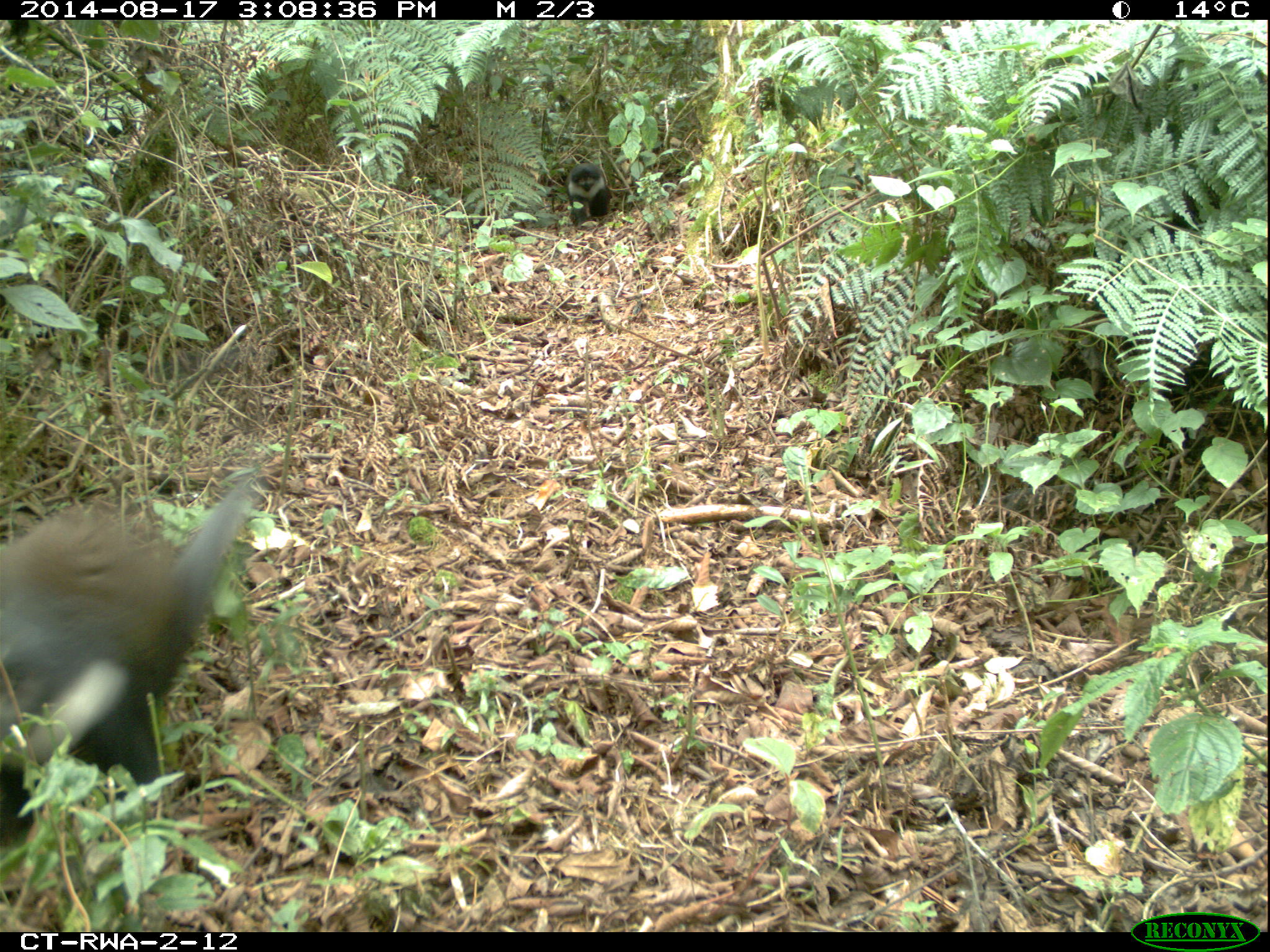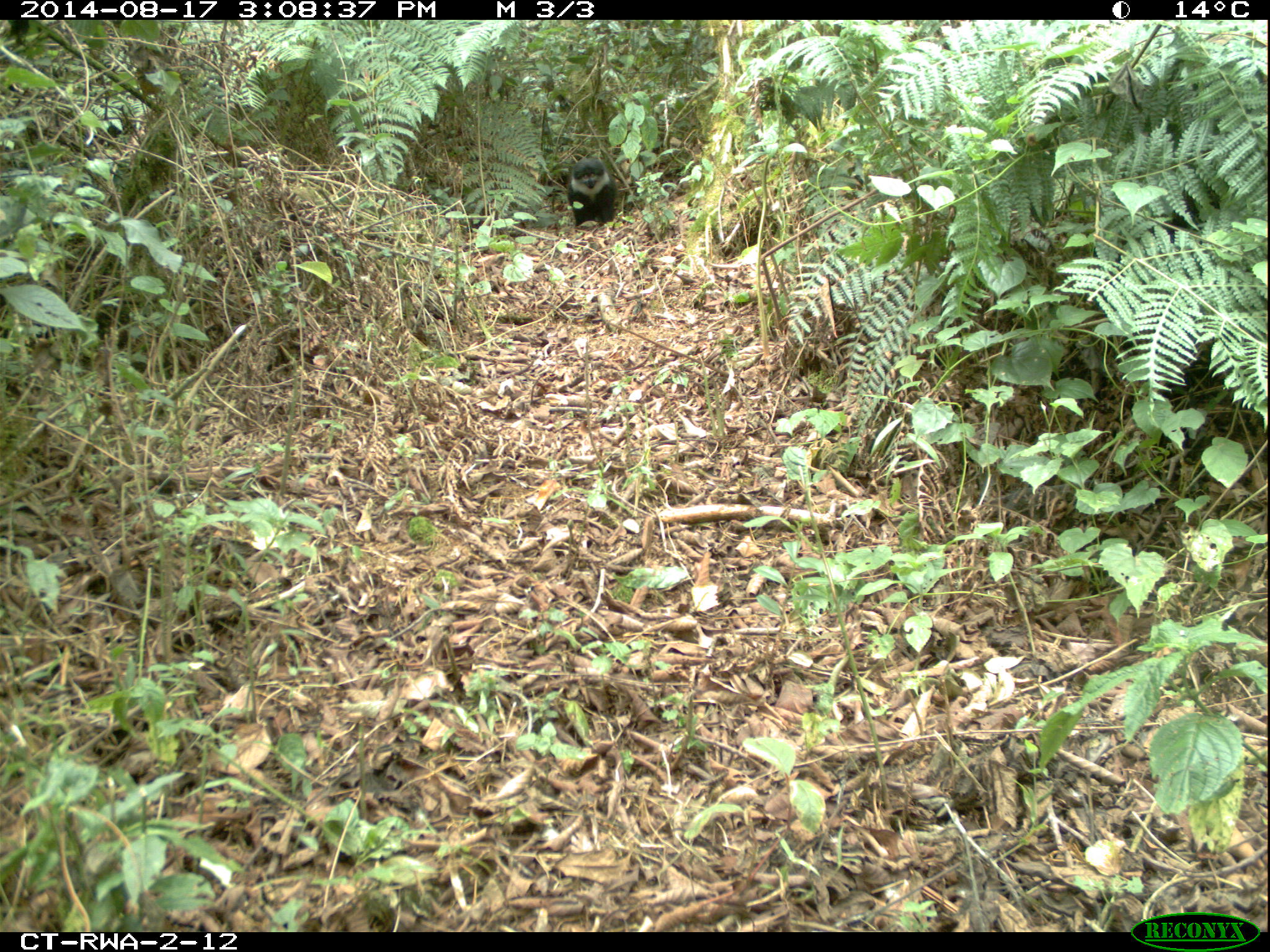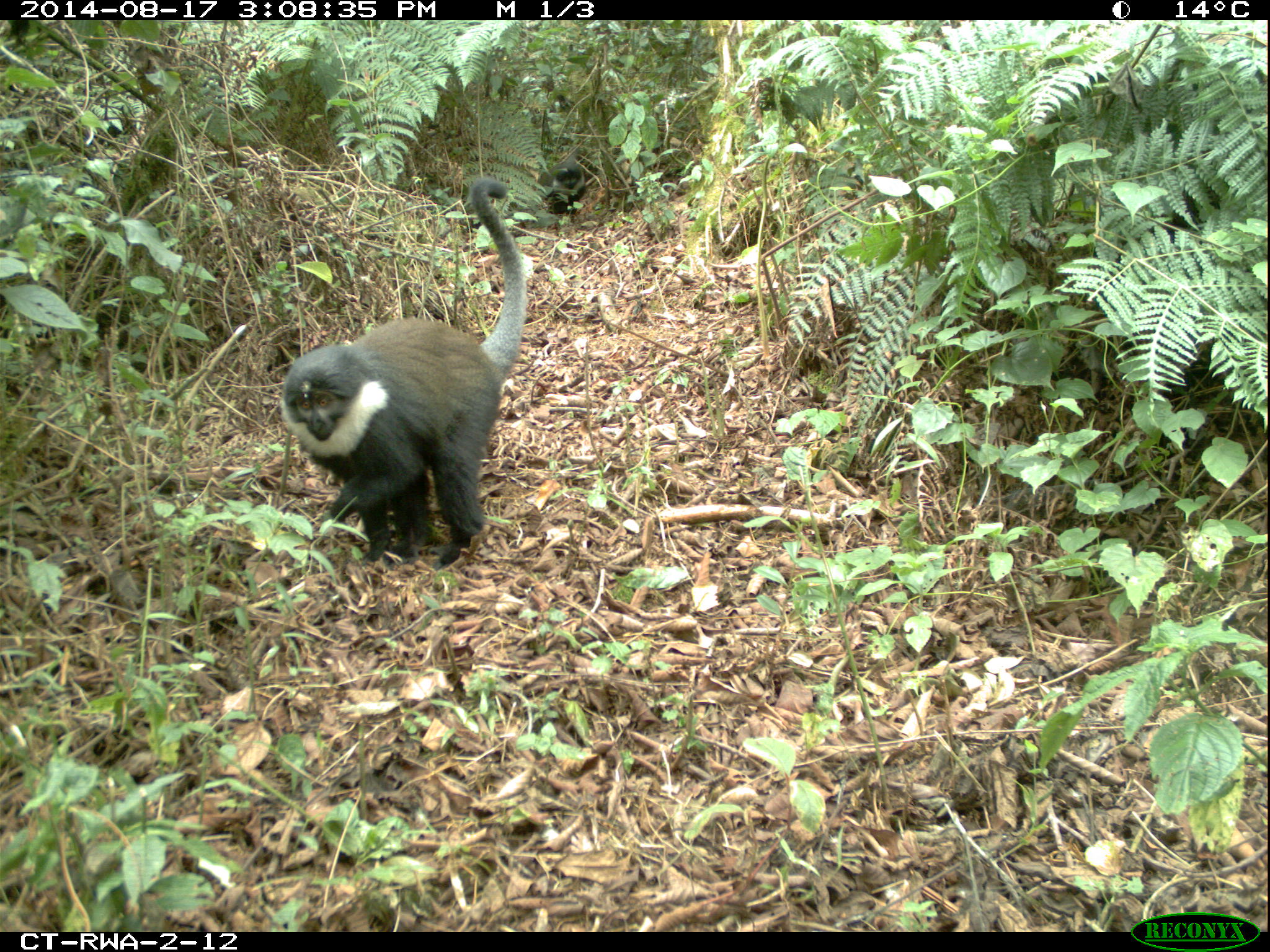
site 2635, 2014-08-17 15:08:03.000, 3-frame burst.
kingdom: Animalia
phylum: Chordata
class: Mammalia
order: Primates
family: Cercopithecidae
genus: Allochrocebus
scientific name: Allochrocebus lhoesti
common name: l'hoest's monkey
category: cercopithecus lhoesti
Cercopithecus lhoesti (l'hoest's monkey) (Allochrocebus lhoesti), count 1.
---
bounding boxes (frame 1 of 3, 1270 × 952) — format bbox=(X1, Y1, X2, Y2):
cercopithecus lhoesti: bbox=(0, 473, 263, 806); bbox=(565, 160, 611, 222)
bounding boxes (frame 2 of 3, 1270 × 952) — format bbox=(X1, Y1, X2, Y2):
cercopithecus lhoesti: bbox=(567, 157, 616, 227)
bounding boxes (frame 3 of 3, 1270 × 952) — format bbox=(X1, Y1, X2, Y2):
cercopithecus lhoesti: bbox=(278, 178, 528, 567); bbox=(537, 162, 587, 220)